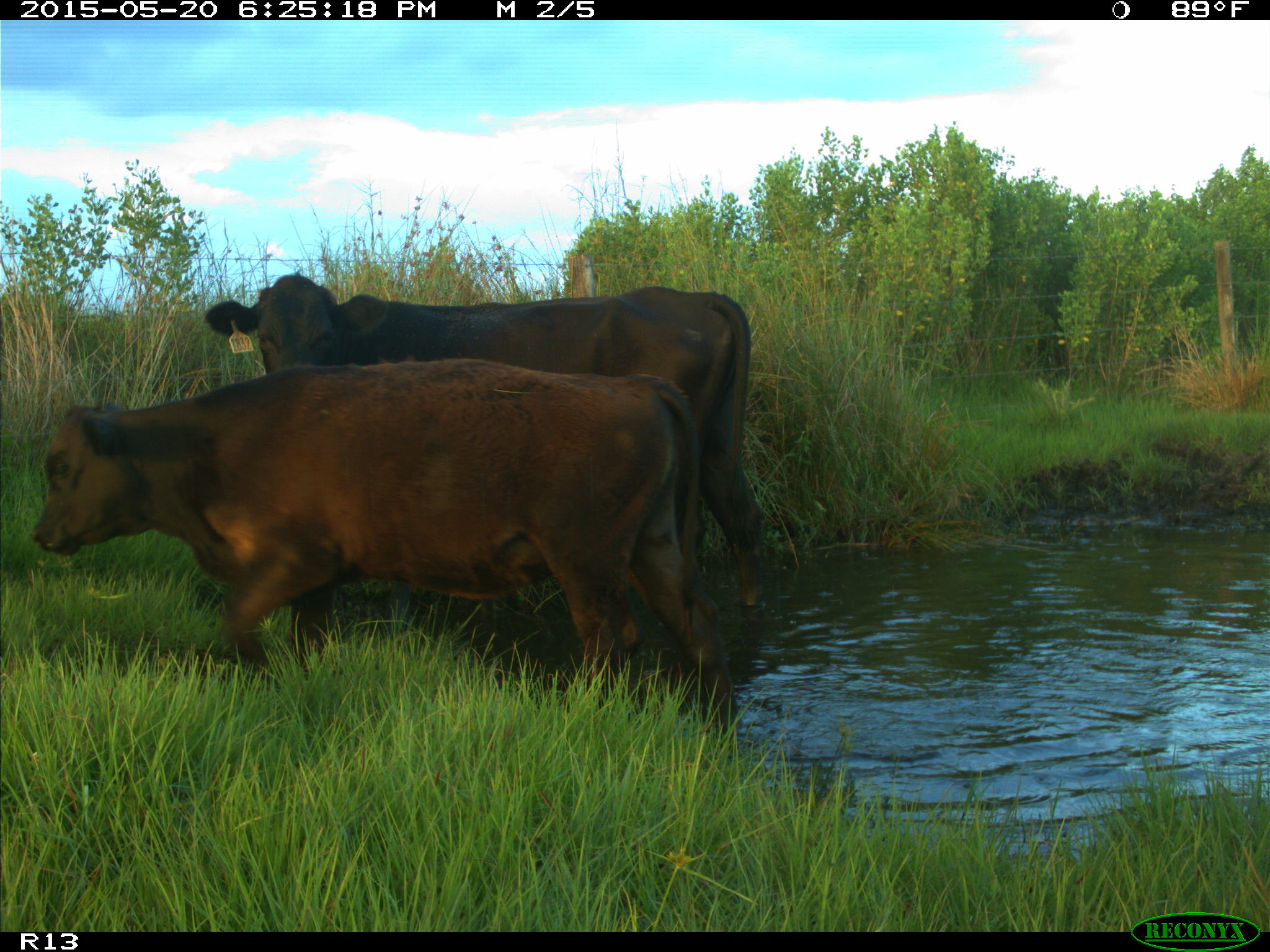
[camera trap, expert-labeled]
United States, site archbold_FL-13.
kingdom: Animalia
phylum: Chordata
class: Mammalia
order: Artiodactyla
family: Bovidae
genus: Bos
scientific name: Bos taurus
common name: domestic cow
Bos taurus (domestic cow).